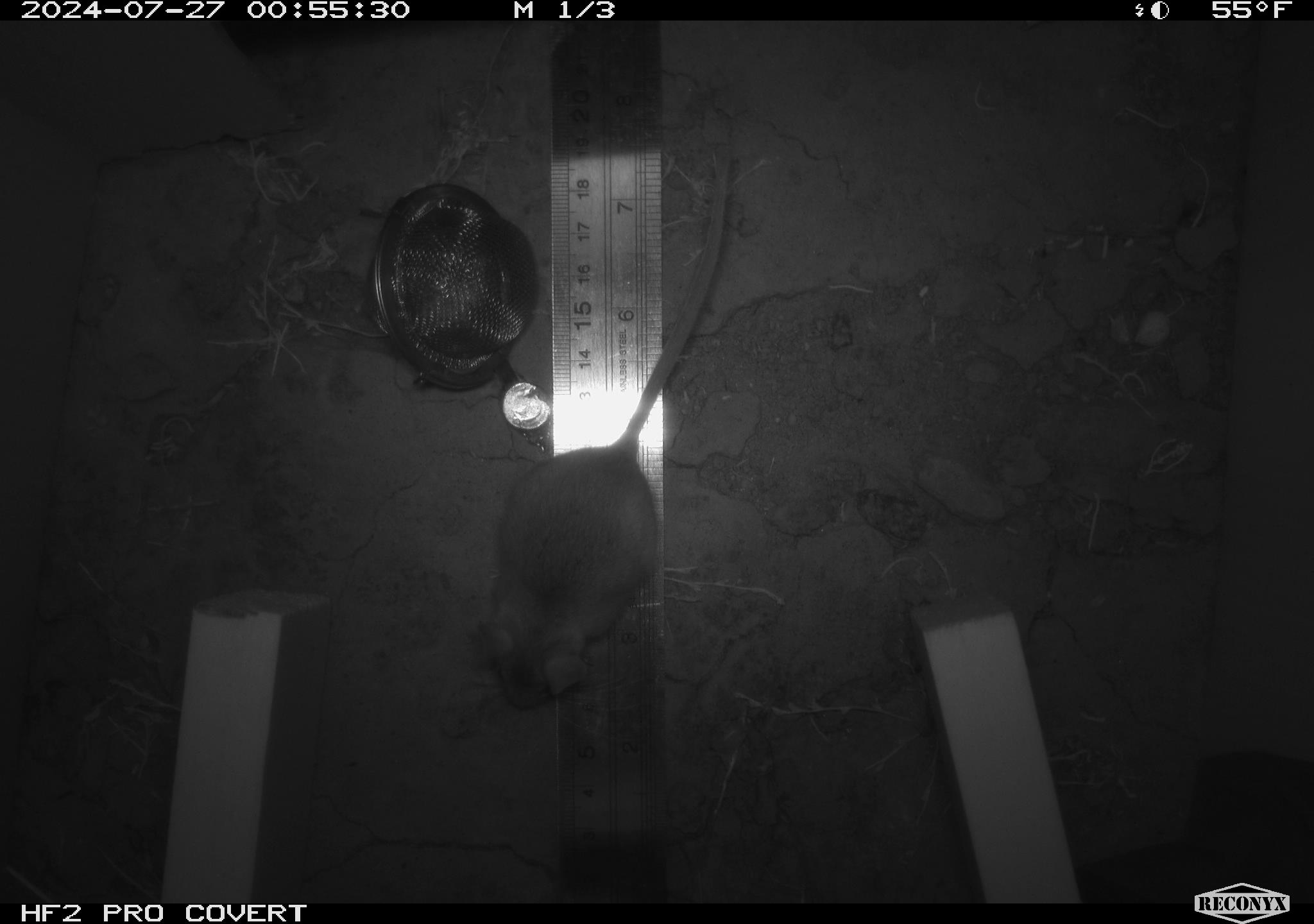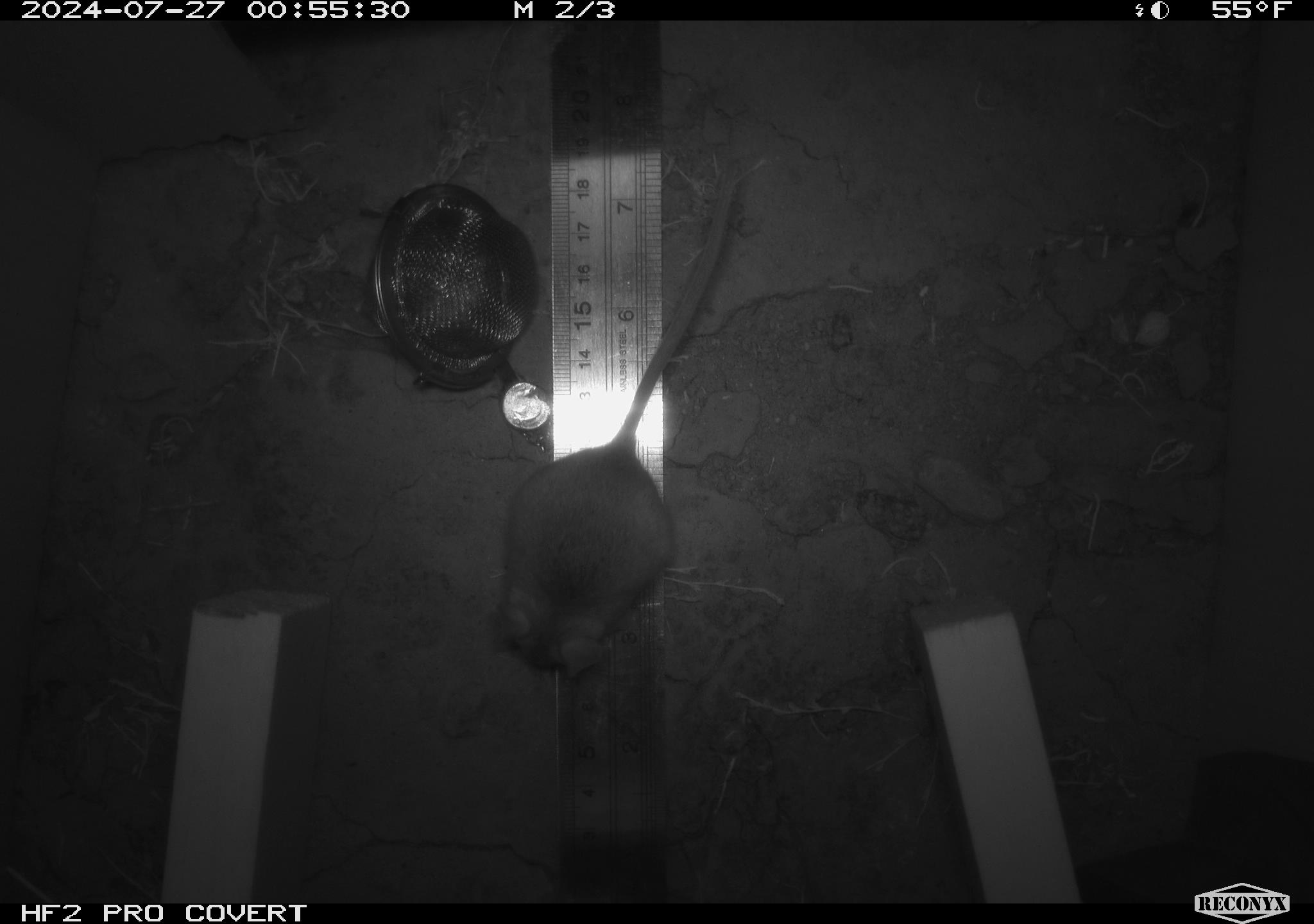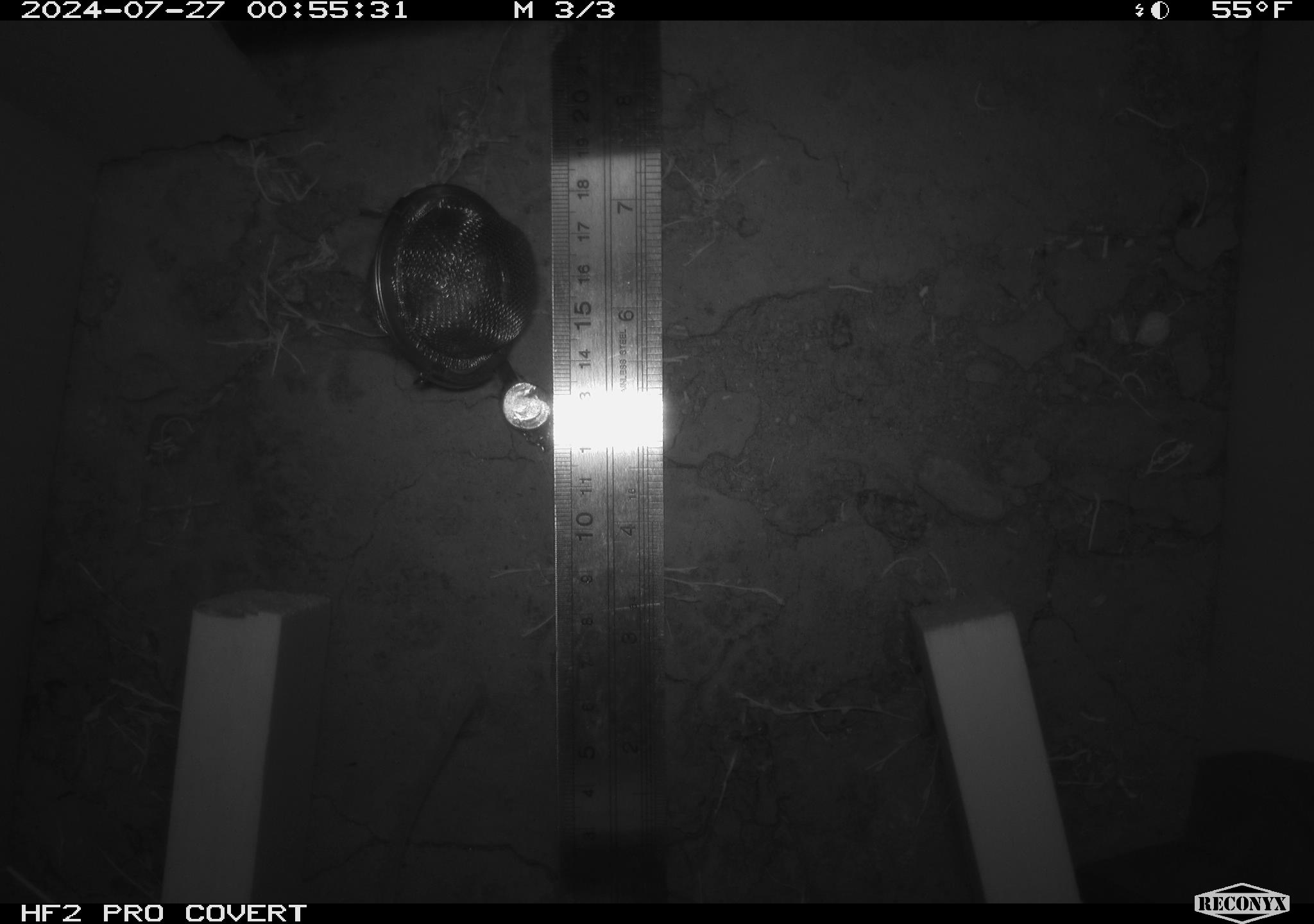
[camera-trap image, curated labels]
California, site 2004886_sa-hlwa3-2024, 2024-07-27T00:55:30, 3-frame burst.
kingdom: Animalia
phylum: Chordata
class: Mammalia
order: Rodentia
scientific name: Rodentia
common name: mouse species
Mouse species (Rodentia).